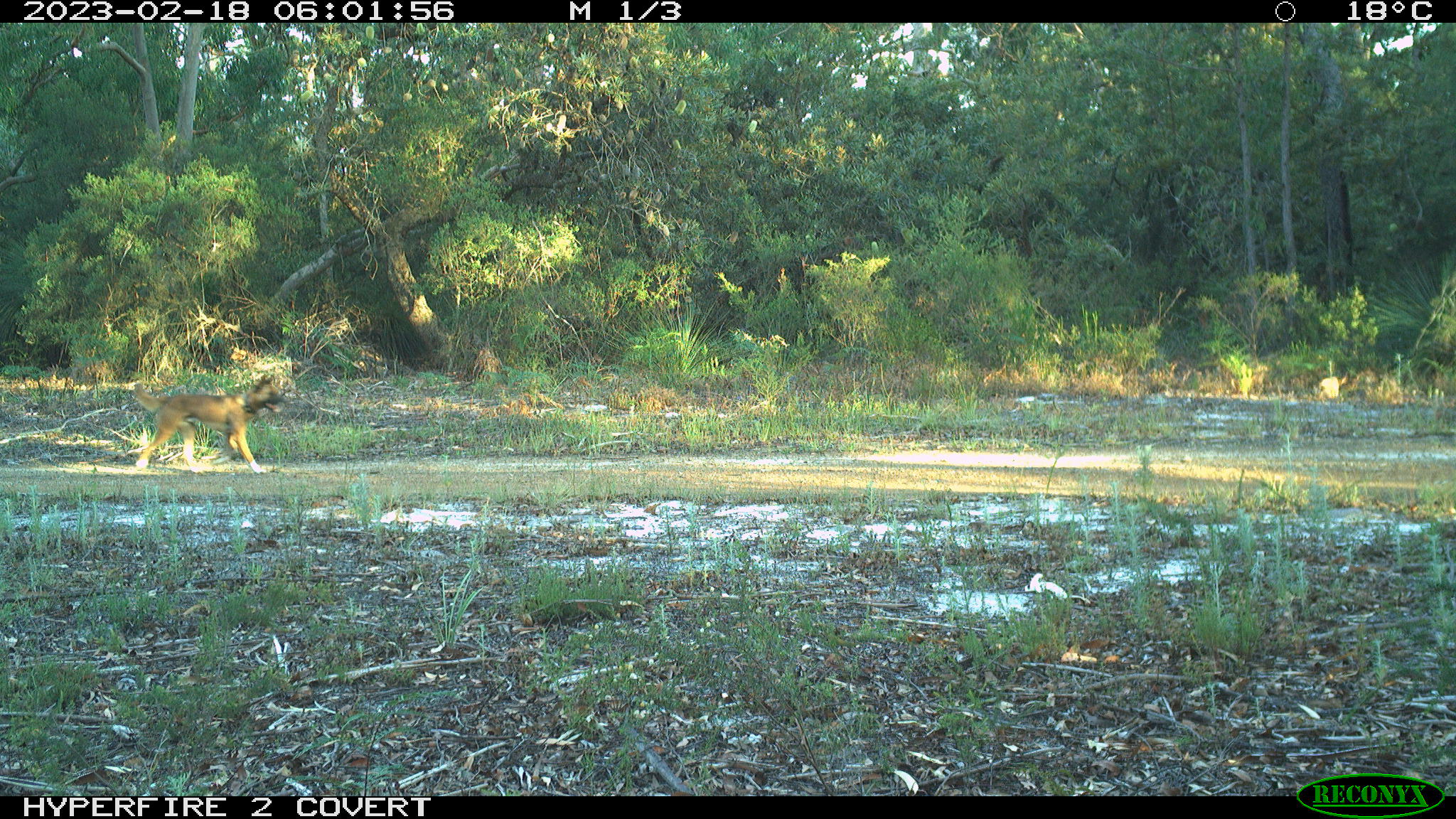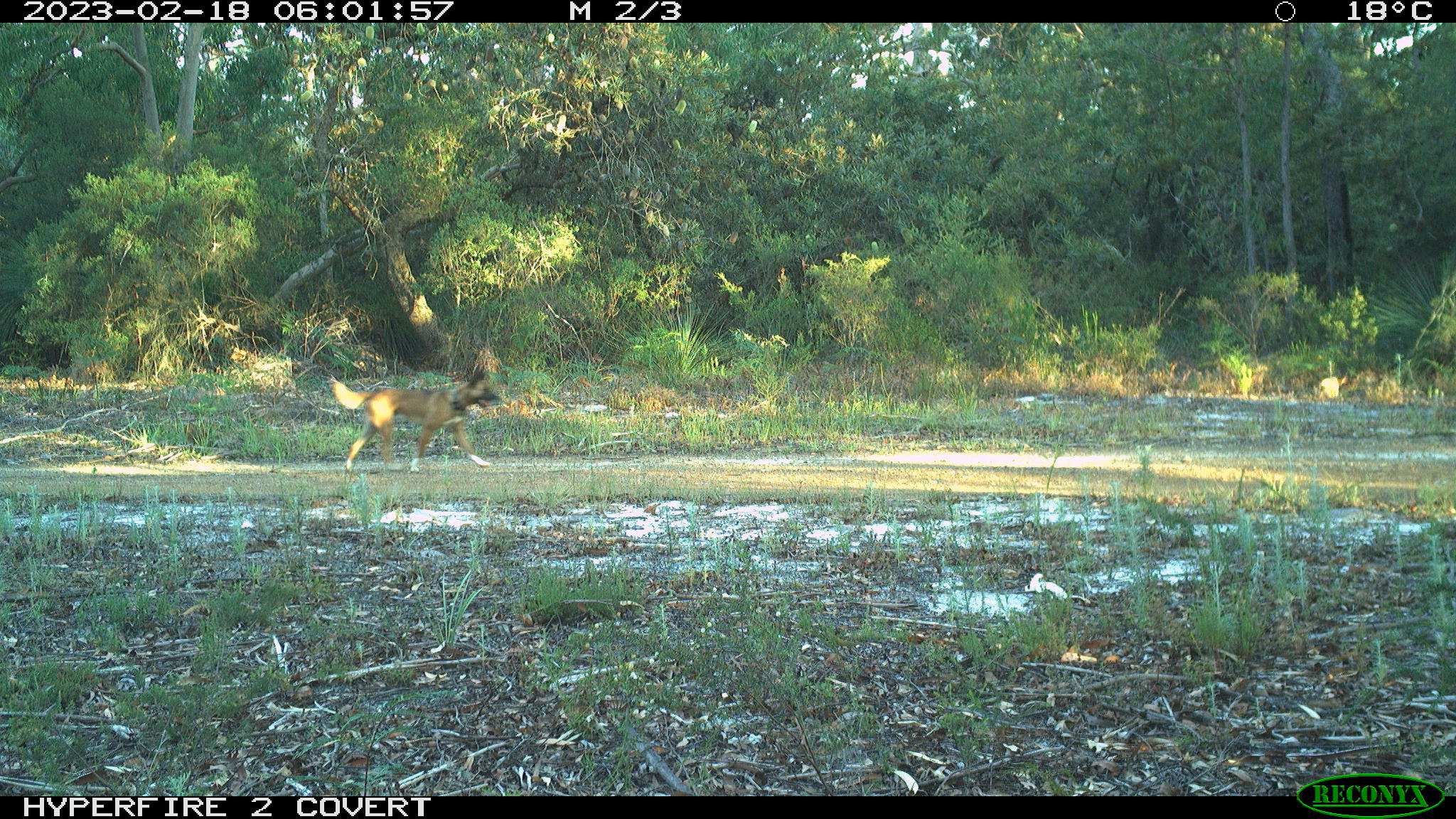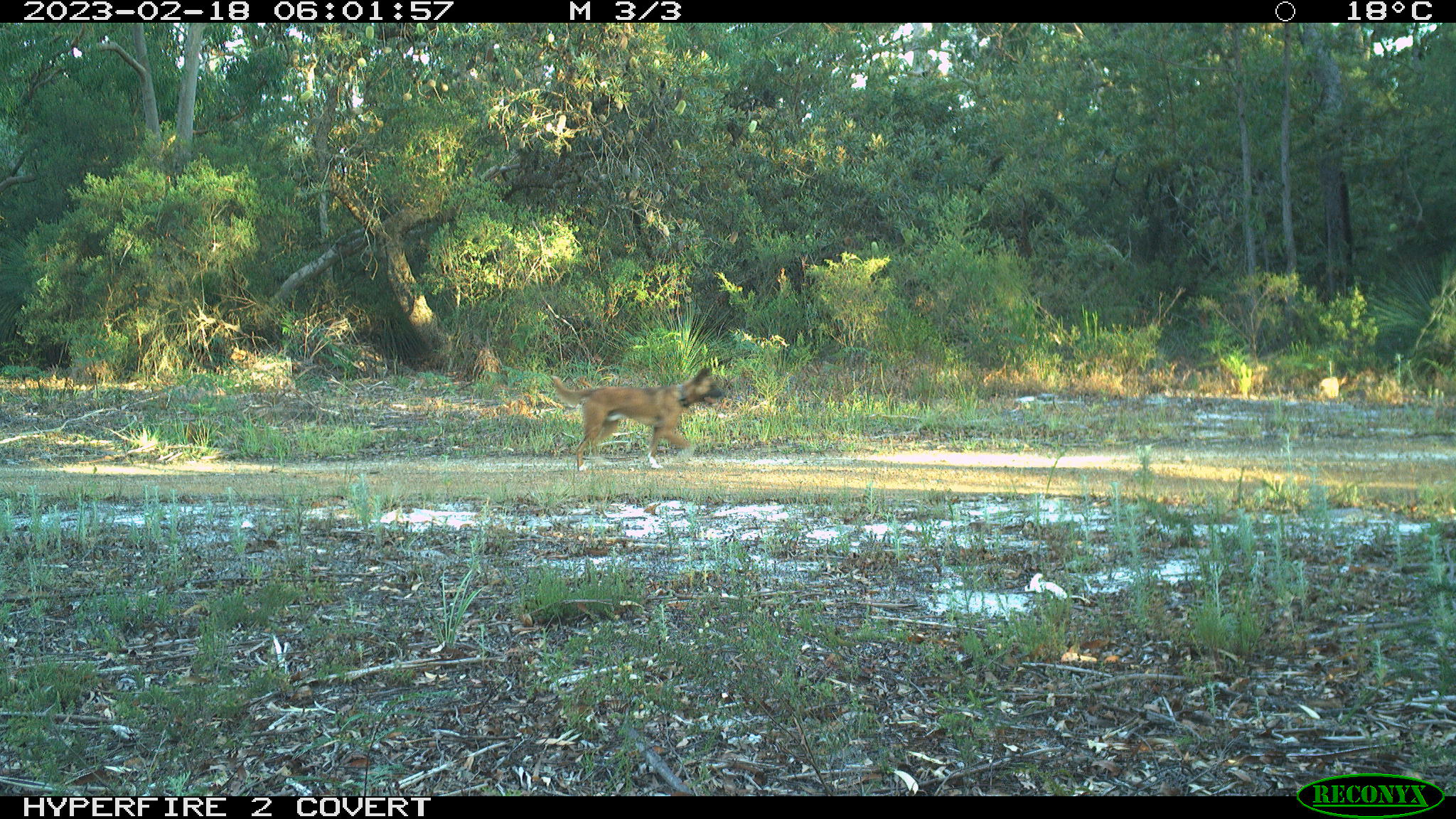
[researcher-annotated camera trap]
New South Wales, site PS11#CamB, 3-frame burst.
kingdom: Animalia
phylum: Chordata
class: Mammalia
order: Carnivora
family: Canidae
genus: Canis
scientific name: Canis familiaris dingo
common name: dingo